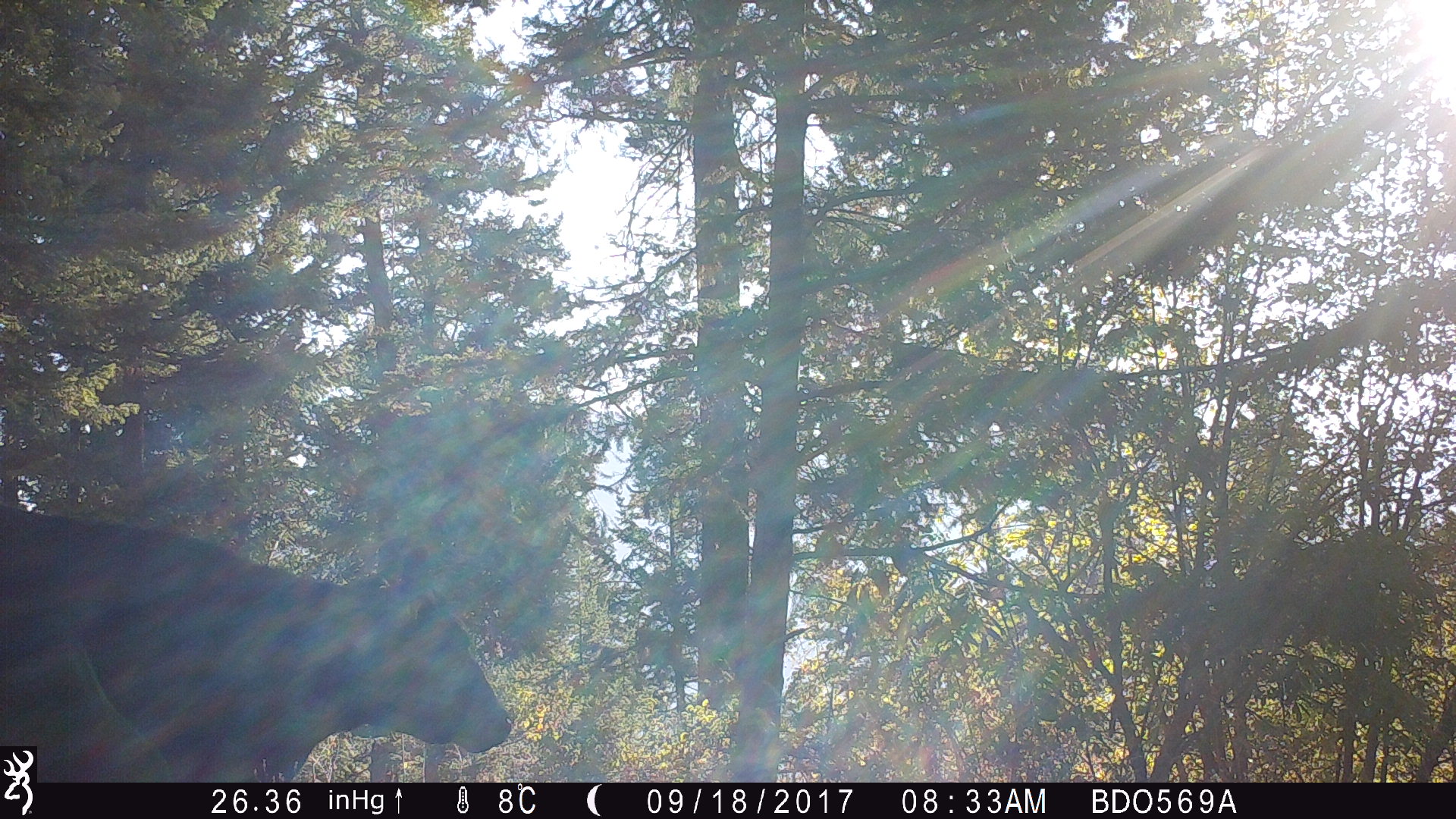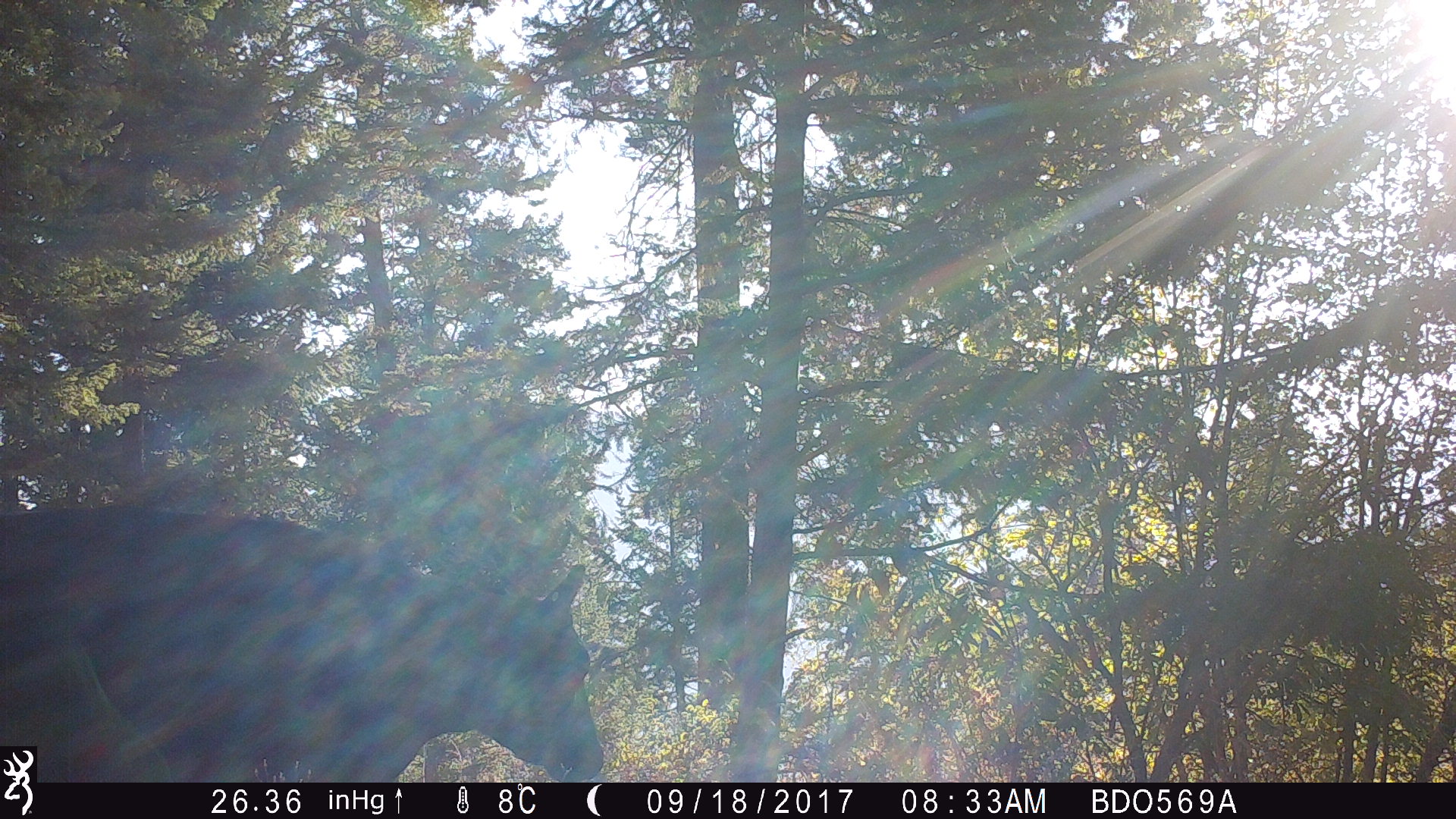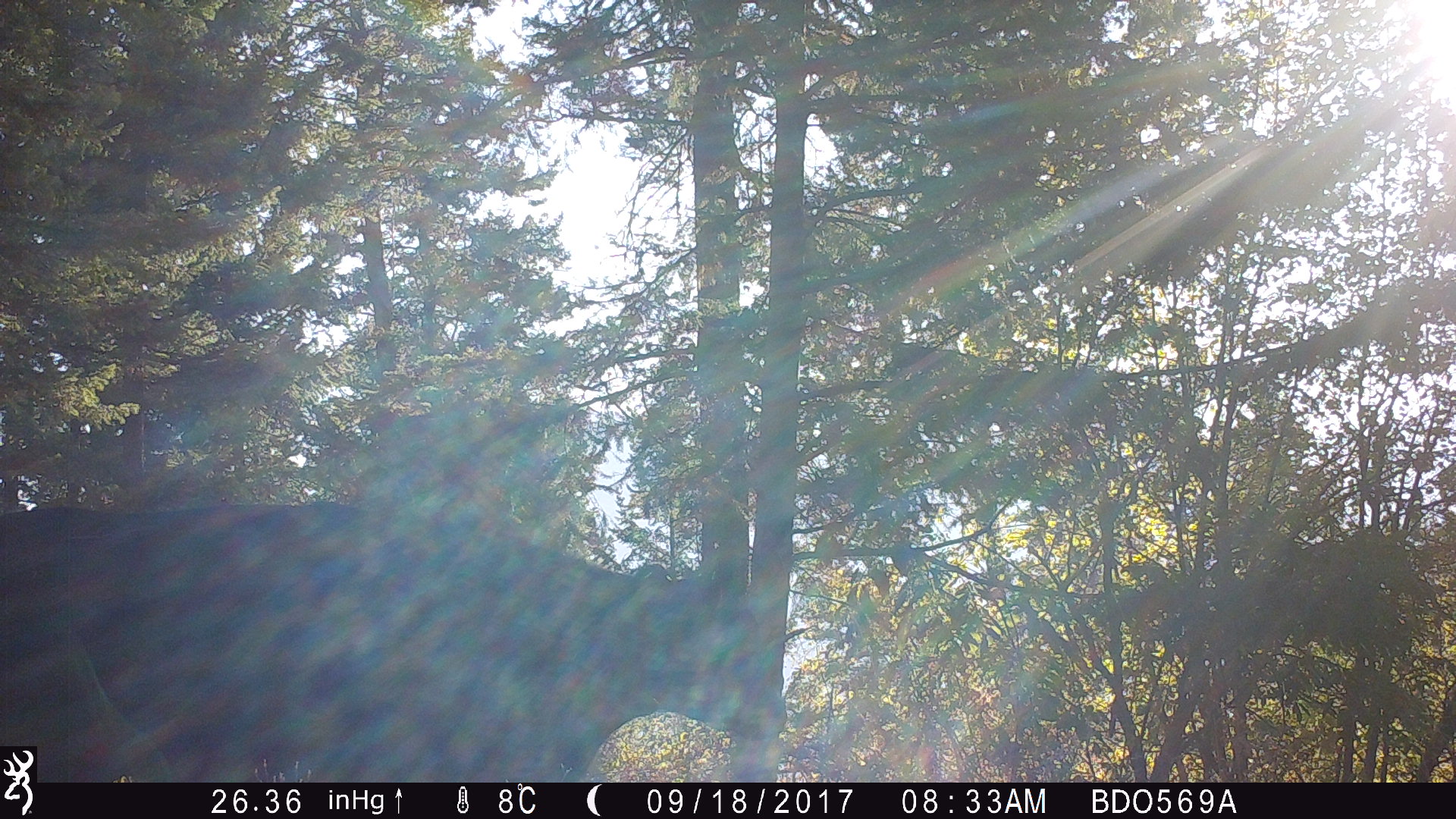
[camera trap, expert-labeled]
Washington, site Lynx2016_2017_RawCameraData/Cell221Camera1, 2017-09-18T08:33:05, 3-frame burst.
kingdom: Animalia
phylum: Chordata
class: Mammalia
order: Artiodactyla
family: Bovidae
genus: Bos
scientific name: Bos taurus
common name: domestic cattle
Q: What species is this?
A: Domestic cattle (Bos taurus).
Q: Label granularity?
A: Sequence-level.